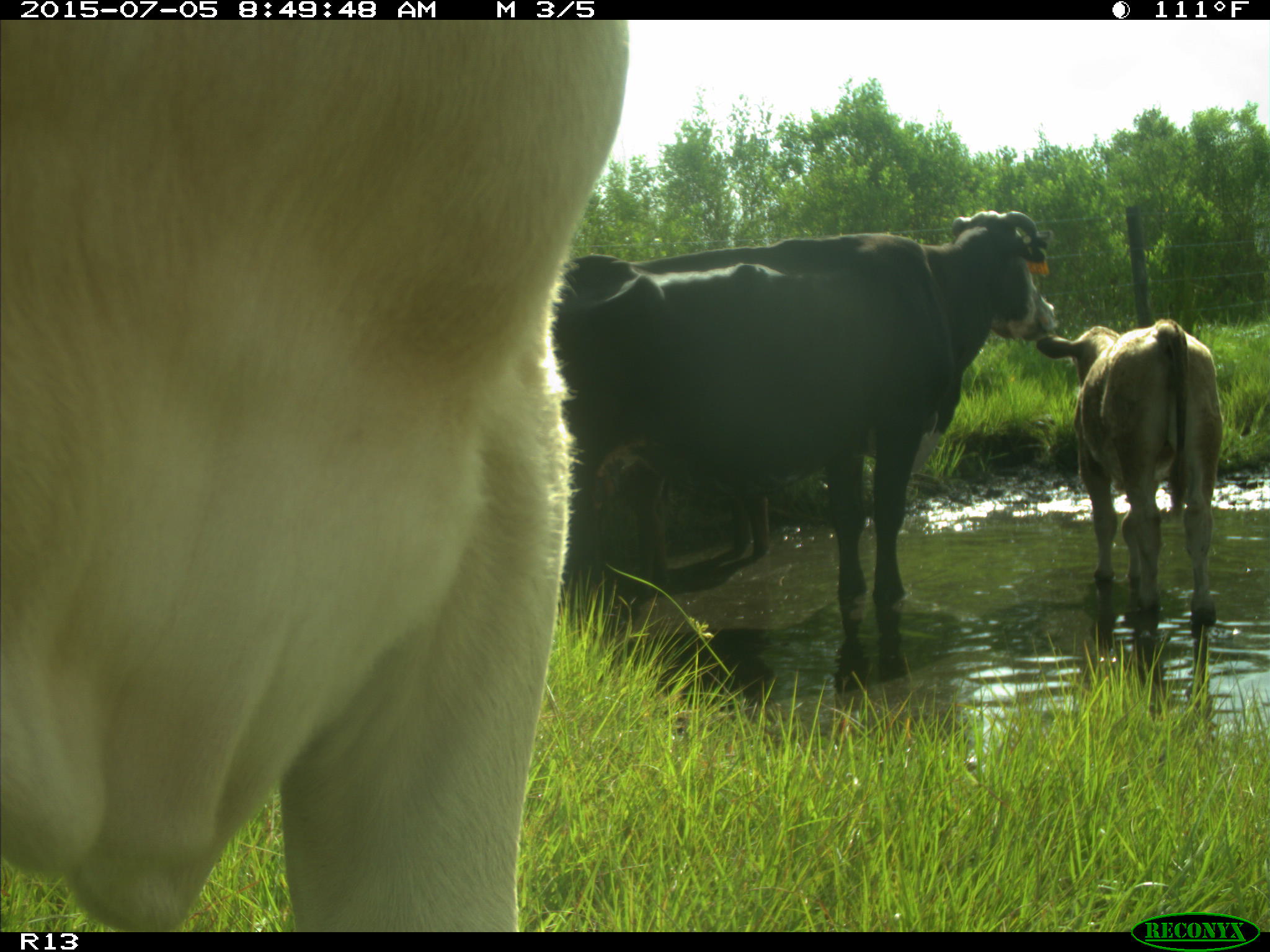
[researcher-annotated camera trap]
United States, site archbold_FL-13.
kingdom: Animalia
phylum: Chordata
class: Mammalia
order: Artiodactyla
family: Bovidae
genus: Bos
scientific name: Bos taurus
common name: domestic cow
Bos taurus (domestic cow).